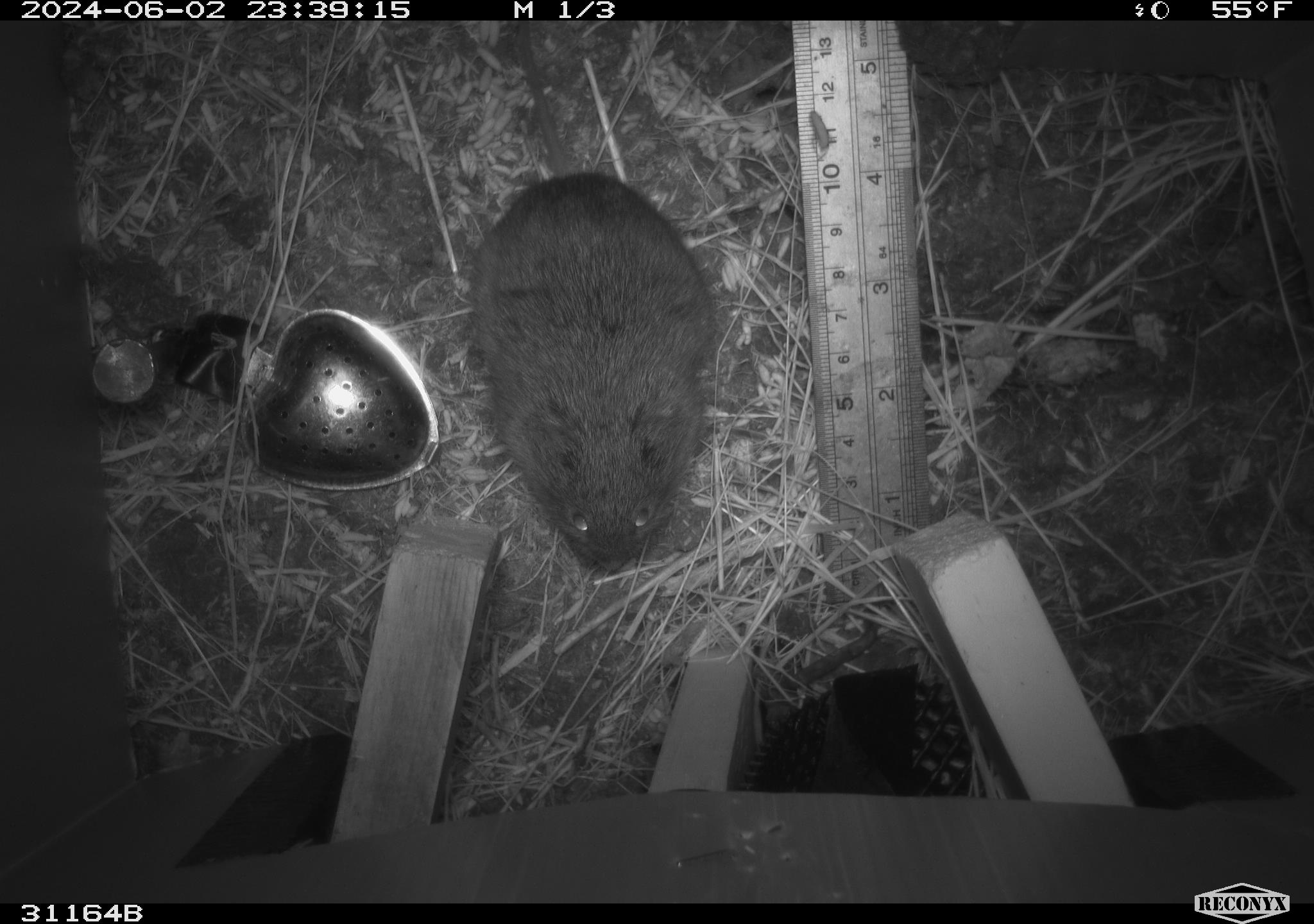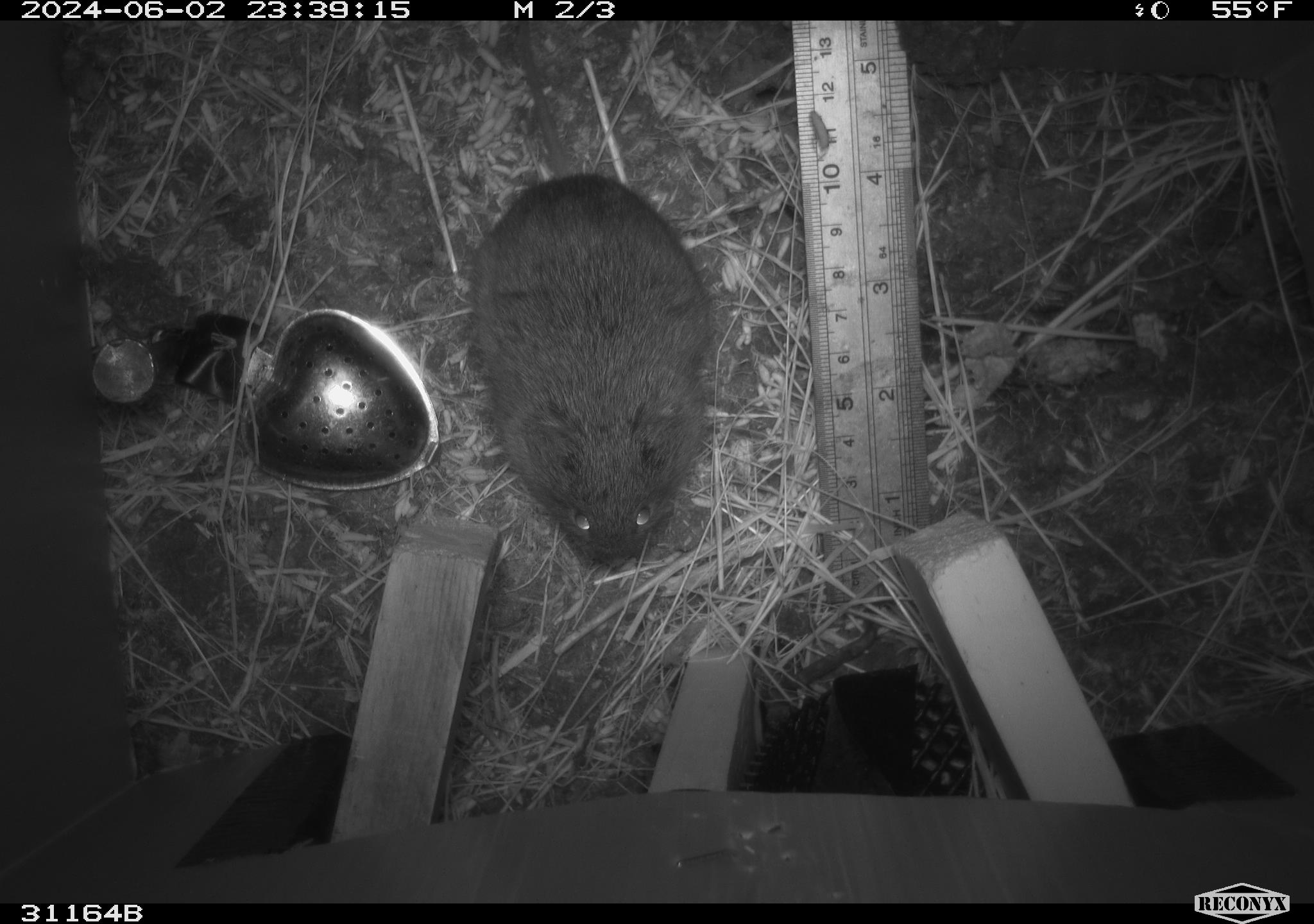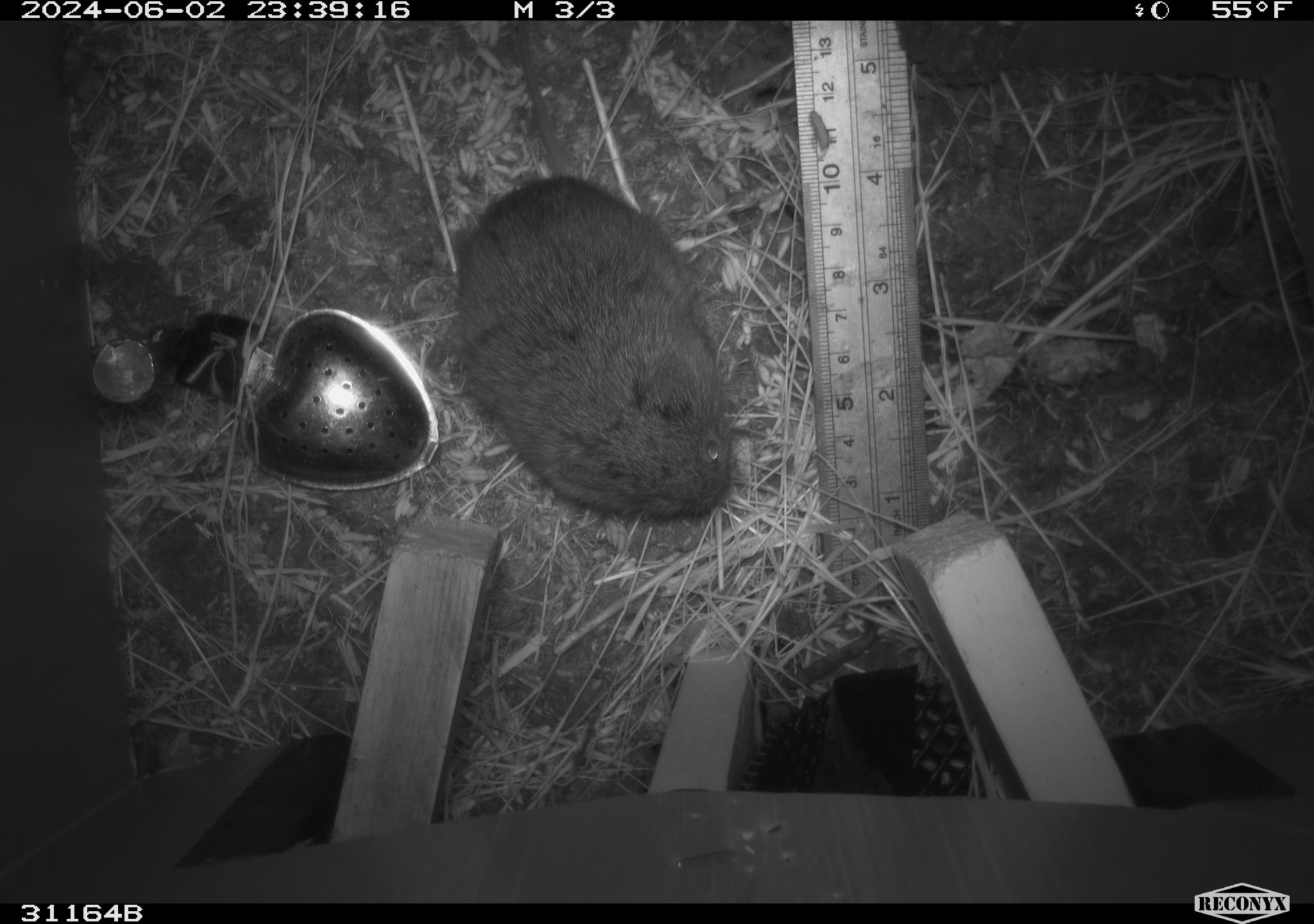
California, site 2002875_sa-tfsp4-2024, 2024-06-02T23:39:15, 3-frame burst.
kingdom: Animalia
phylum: Chordata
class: Mammalia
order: Rodentia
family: Cricetidae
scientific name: Arvicolinae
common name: voles, lemmings, and muskrats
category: arvicolinae subfamily